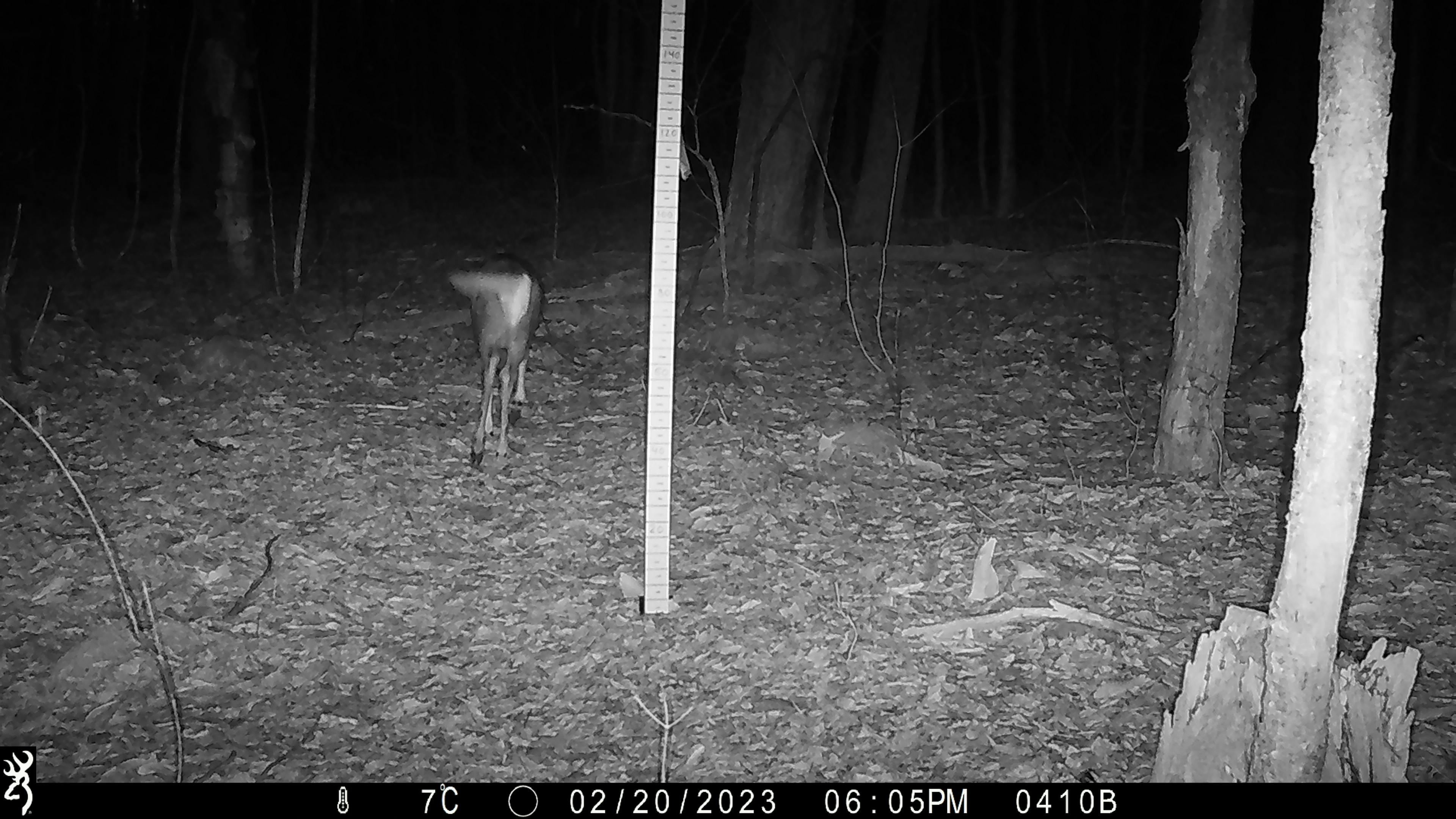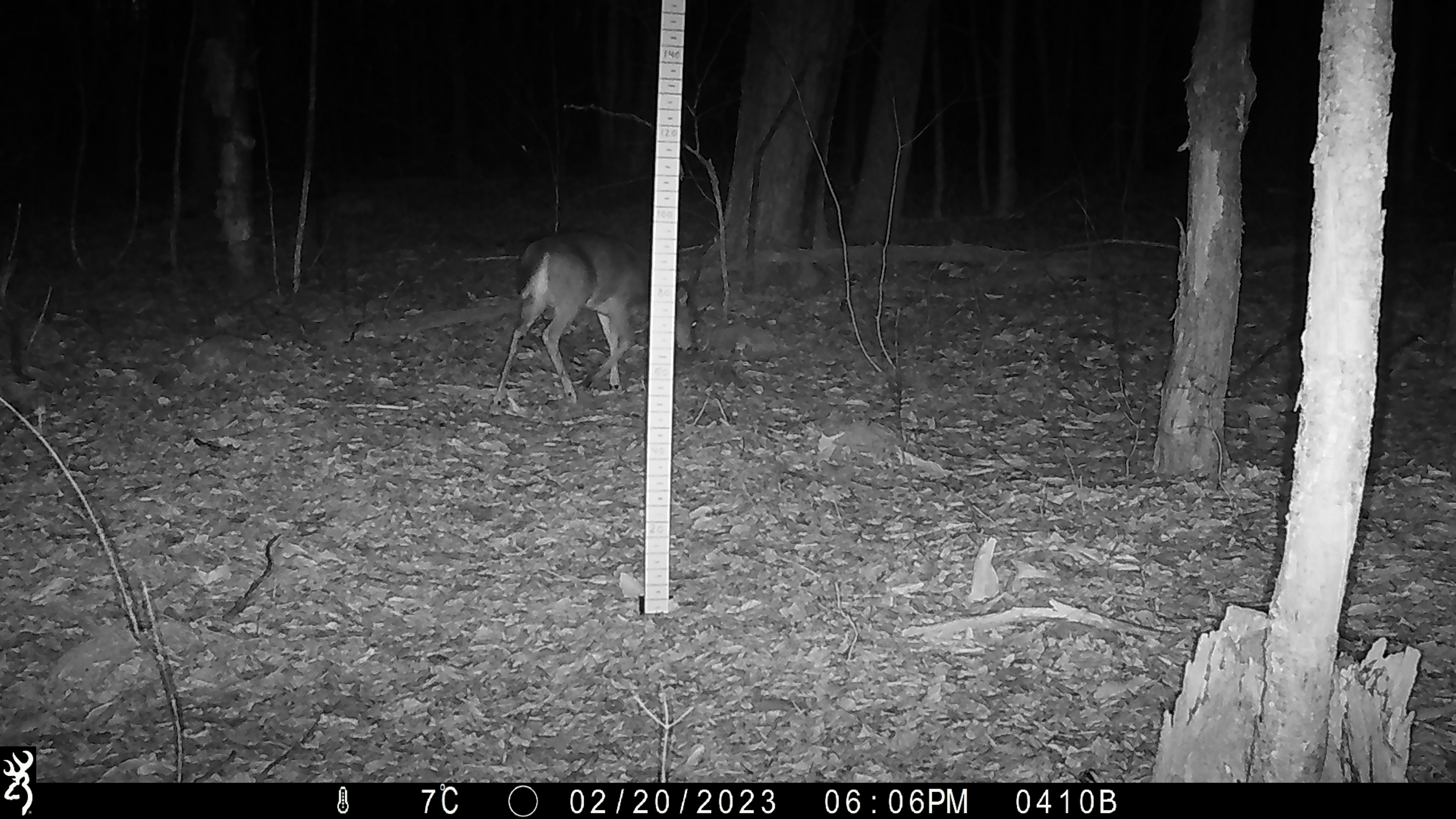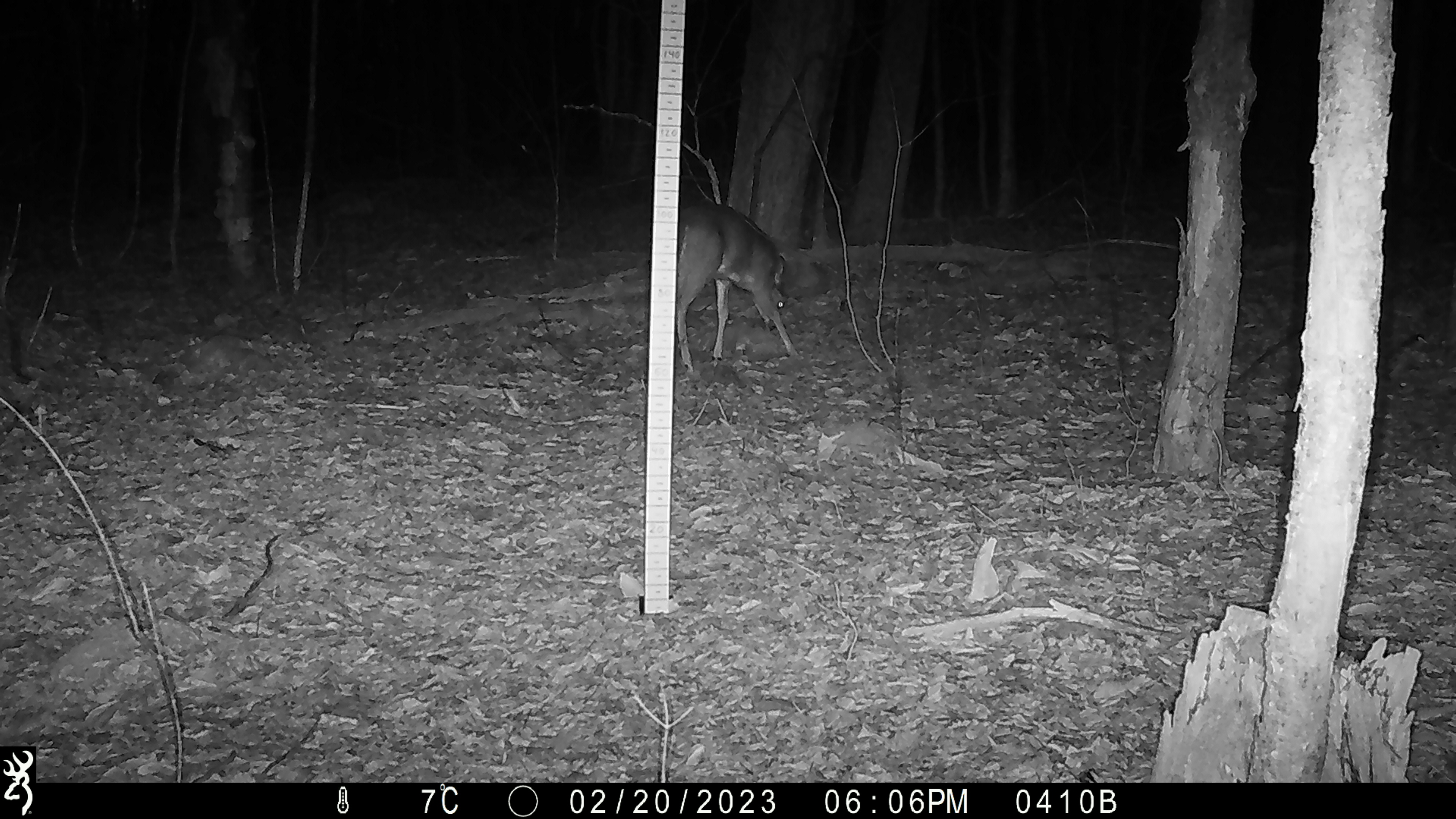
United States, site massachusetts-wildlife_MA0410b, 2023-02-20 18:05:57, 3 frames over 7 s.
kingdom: Animalia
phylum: Chordata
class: Mammalia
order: Artiodactyla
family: Cervidae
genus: Odocoileus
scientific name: Odocoileus virginianus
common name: white-tailed deer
White-tailed deer (Odocoileus virginianus).